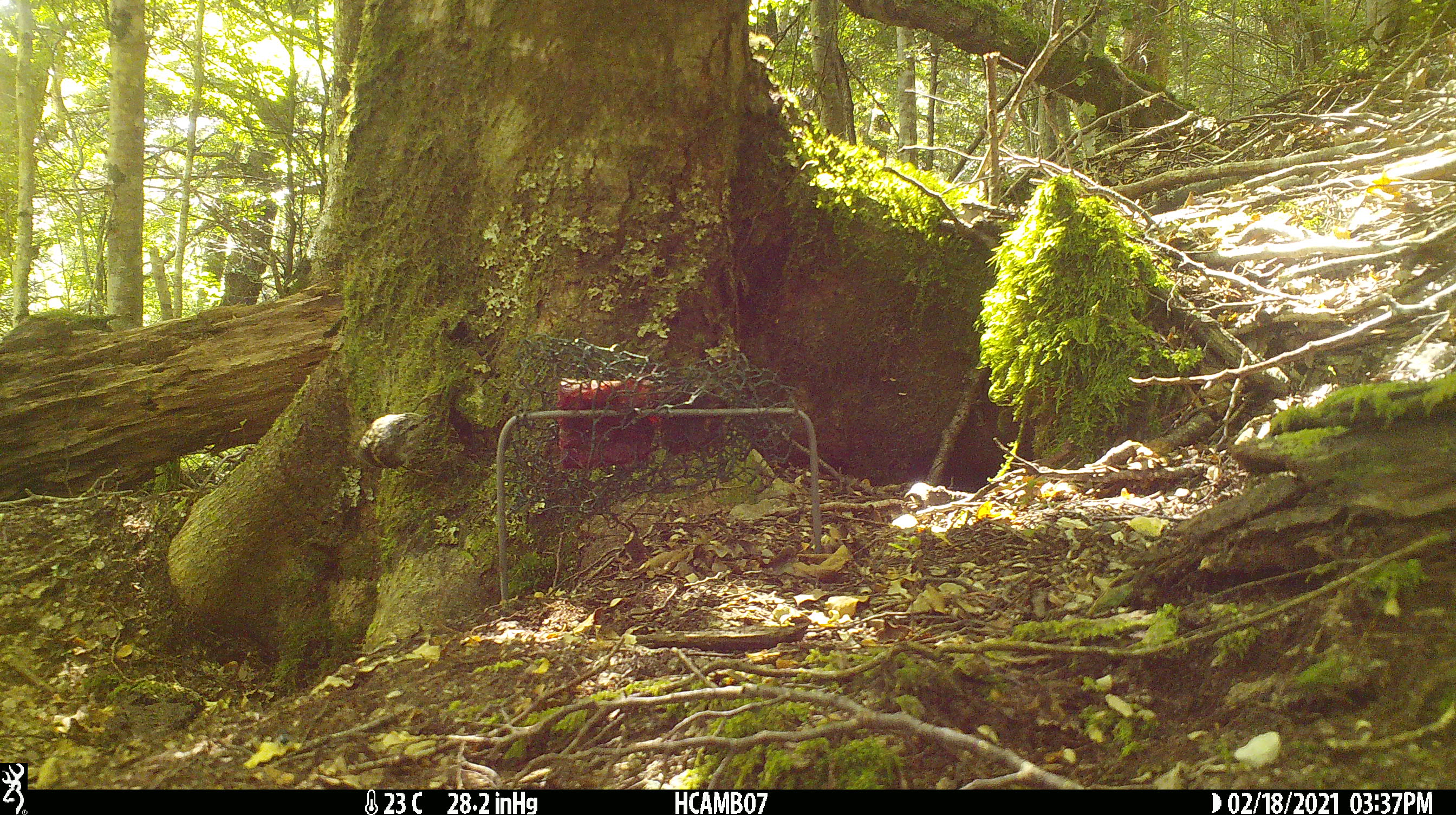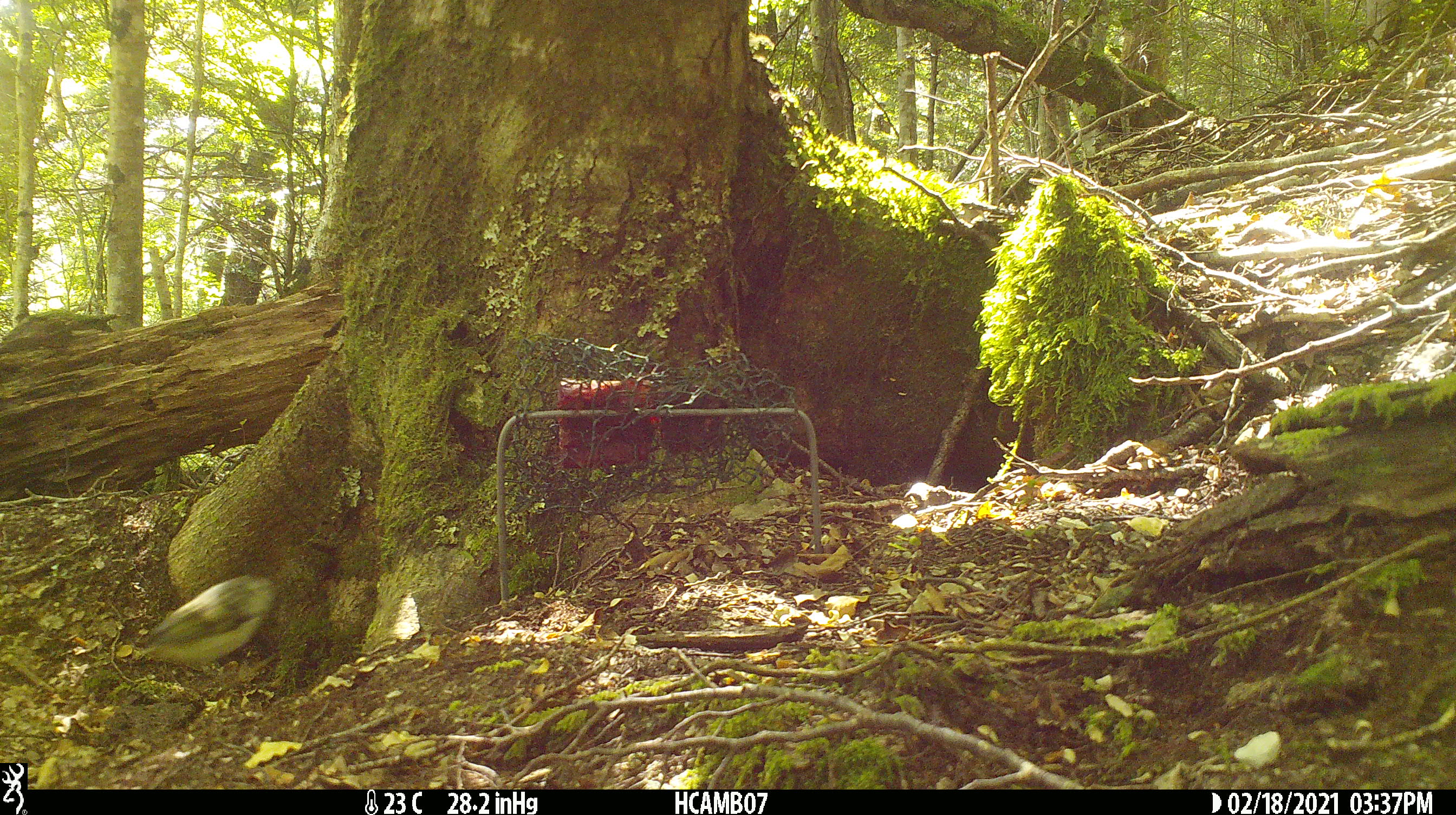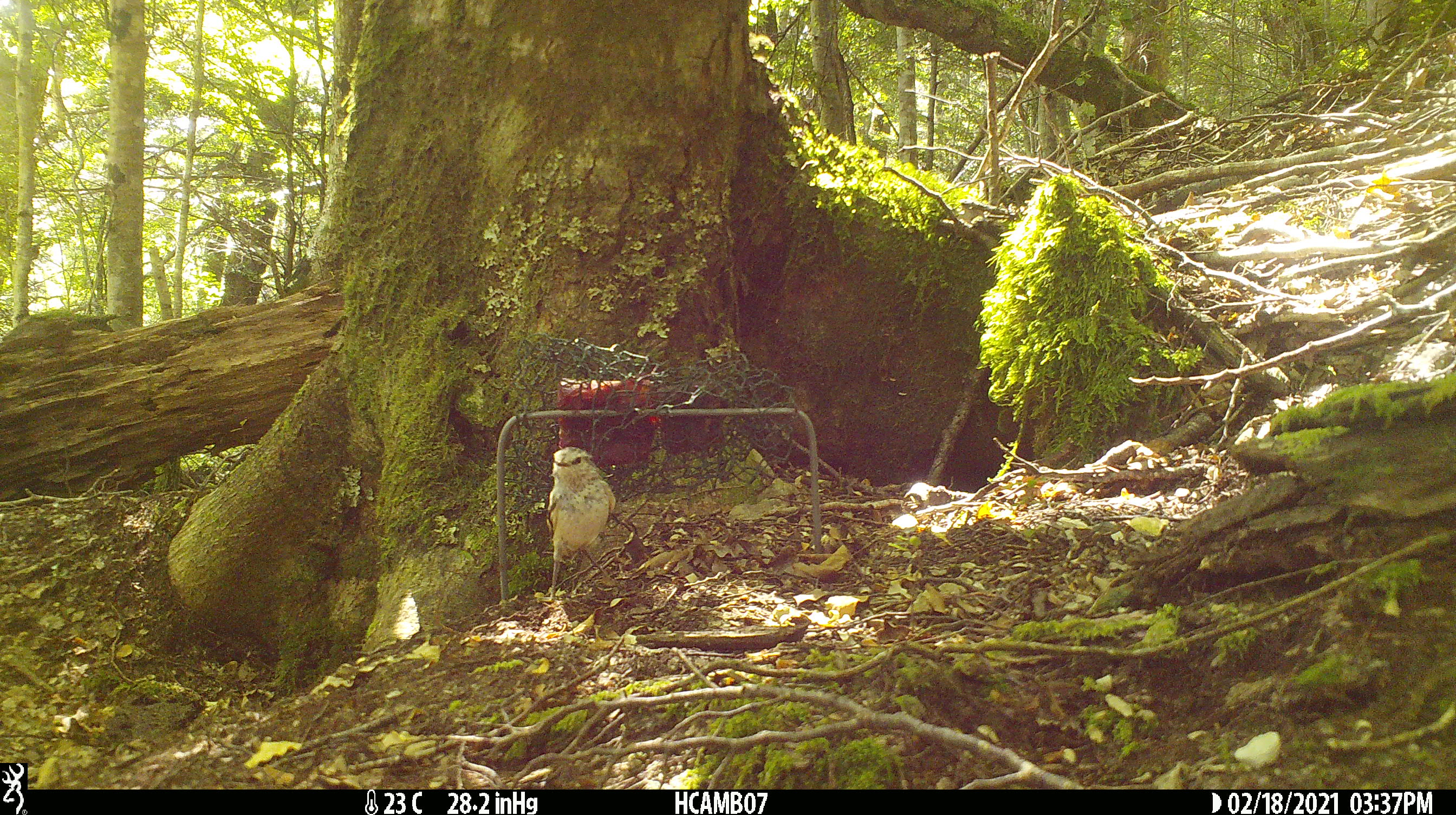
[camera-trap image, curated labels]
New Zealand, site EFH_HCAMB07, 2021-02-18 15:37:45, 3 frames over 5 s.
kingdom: Animalia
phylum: Chordata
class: Aves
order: Passeriformes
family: Acanthisittidae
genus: Acanthisitta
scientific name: Acanthisitta chloris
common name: rifleman